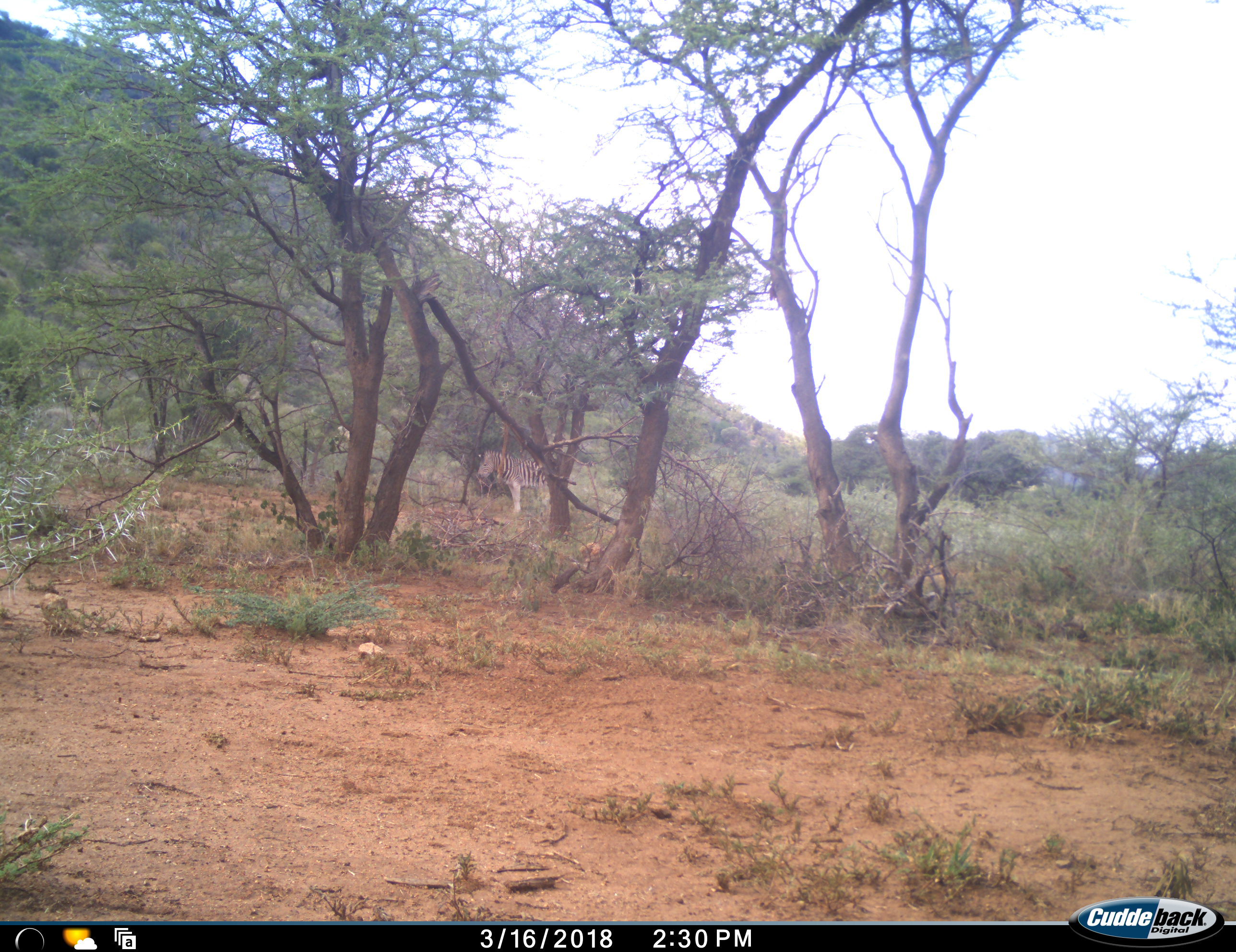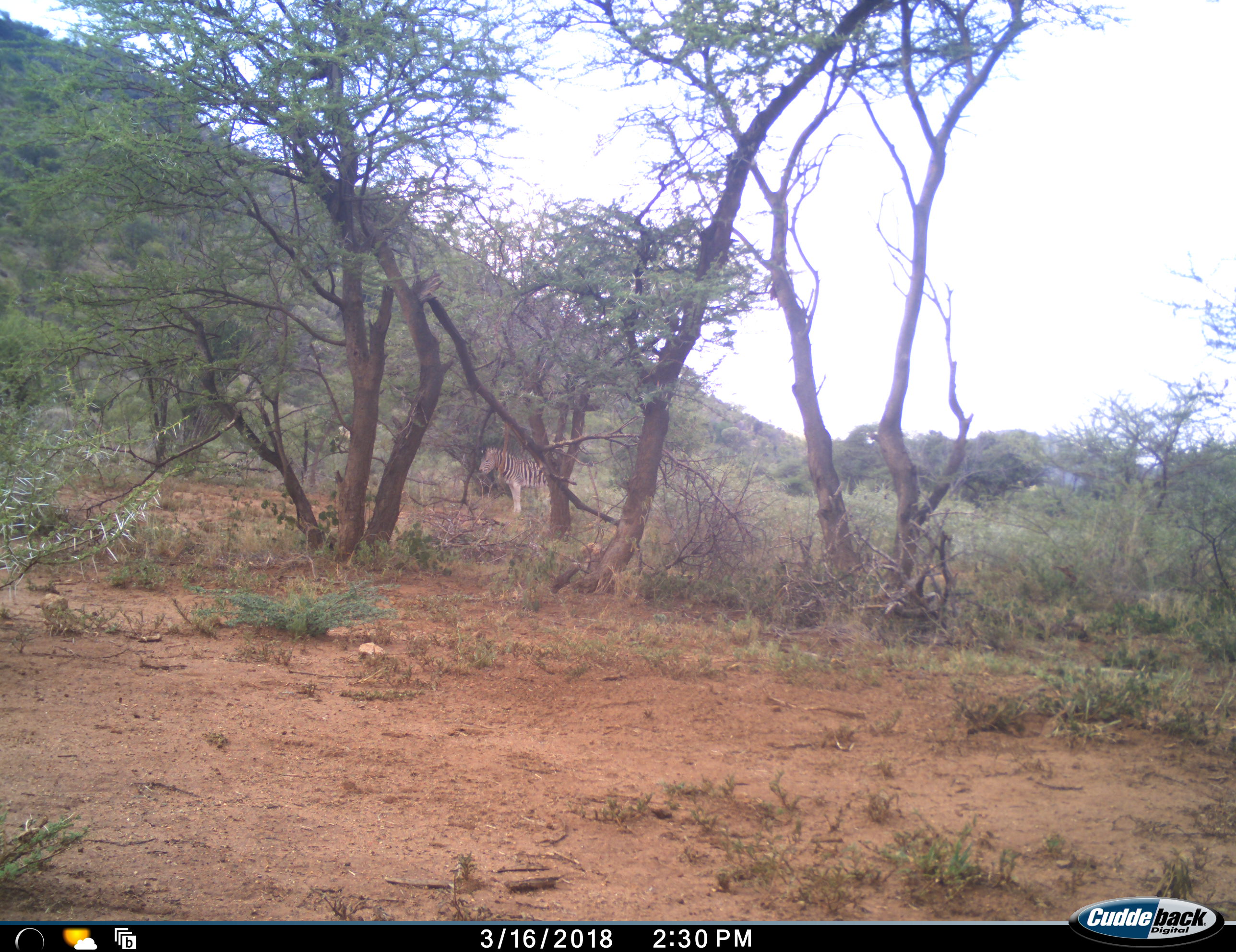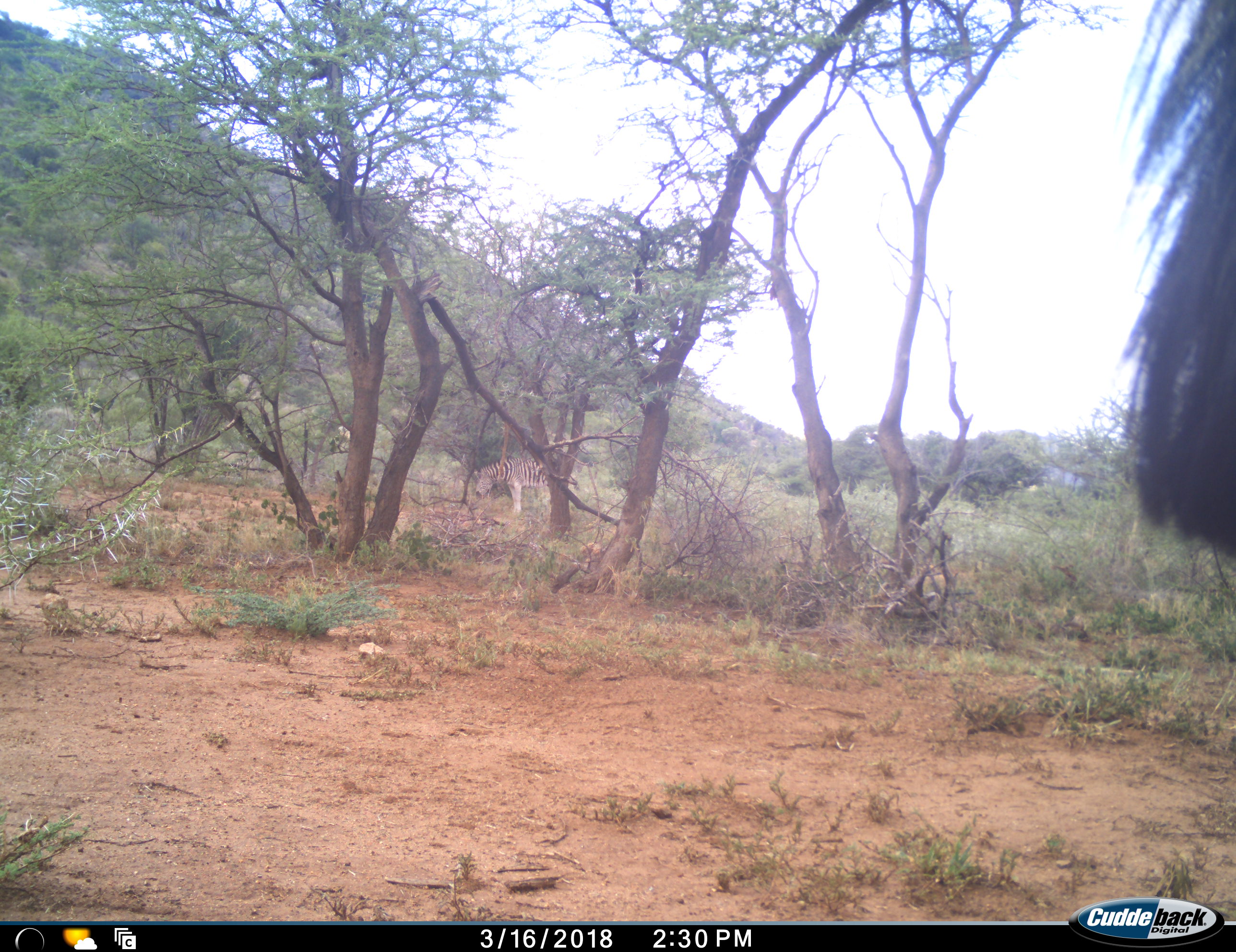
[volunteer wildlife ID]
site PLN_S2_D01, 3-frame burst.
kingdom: Animalia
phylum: Chordata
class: Mammalia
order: Perissodactyla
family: Equidae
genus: Equus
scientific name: Equus quagga burchellii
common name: burchell's zebra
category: zebraburchells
Zebraburchells (burchell's zebra) (Equus quagga burchellii), count 2. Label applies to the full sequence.